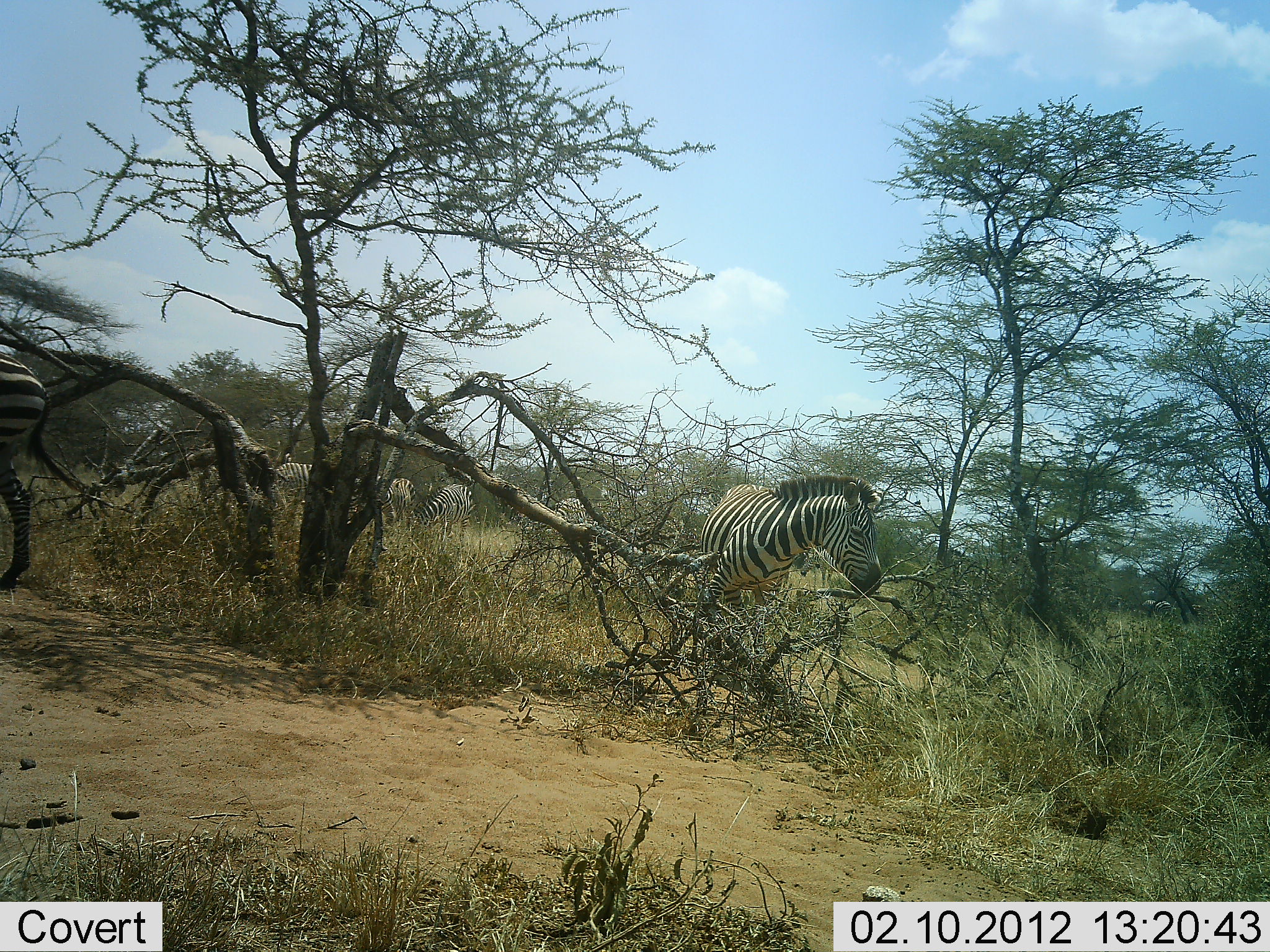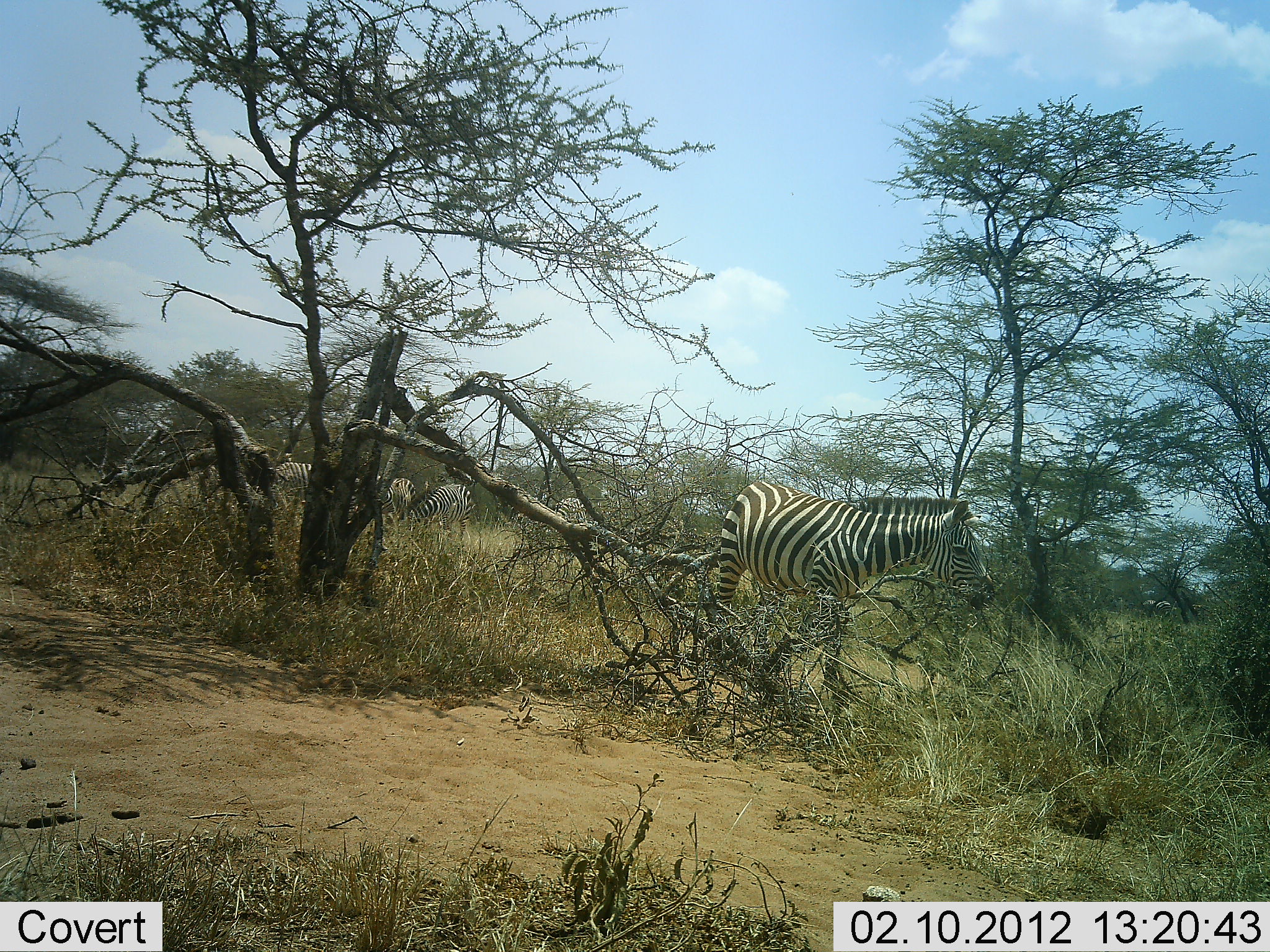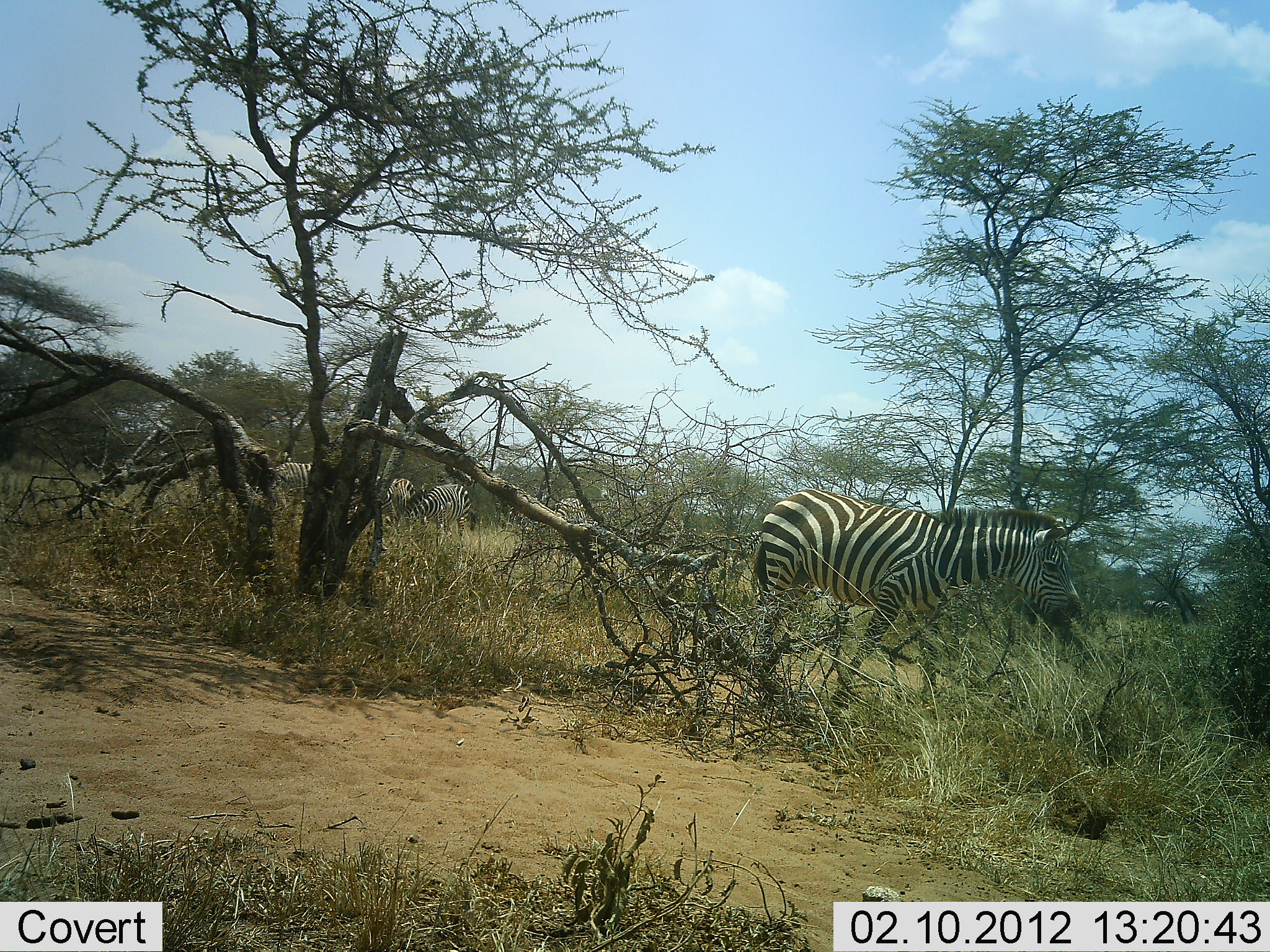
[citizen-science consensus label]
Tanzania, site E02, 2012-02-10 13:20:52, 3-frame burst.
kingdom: Animalia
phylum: Chordata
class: Mammalia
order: Perissodactyla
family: Equidae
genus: Equus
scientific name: Equus quagga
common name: plains zebra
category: zebra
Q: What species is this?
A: Zebra (plains zebra) (Equus quagga).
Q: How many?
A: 6.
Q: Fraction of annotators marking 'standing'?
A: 41%.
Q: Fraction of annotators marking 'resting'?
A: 0%.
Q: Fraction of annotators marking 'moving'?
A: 82%.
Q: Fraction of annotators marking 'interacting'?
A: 0%.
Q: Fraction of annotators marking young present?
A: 0%.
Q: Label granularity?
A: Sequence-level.